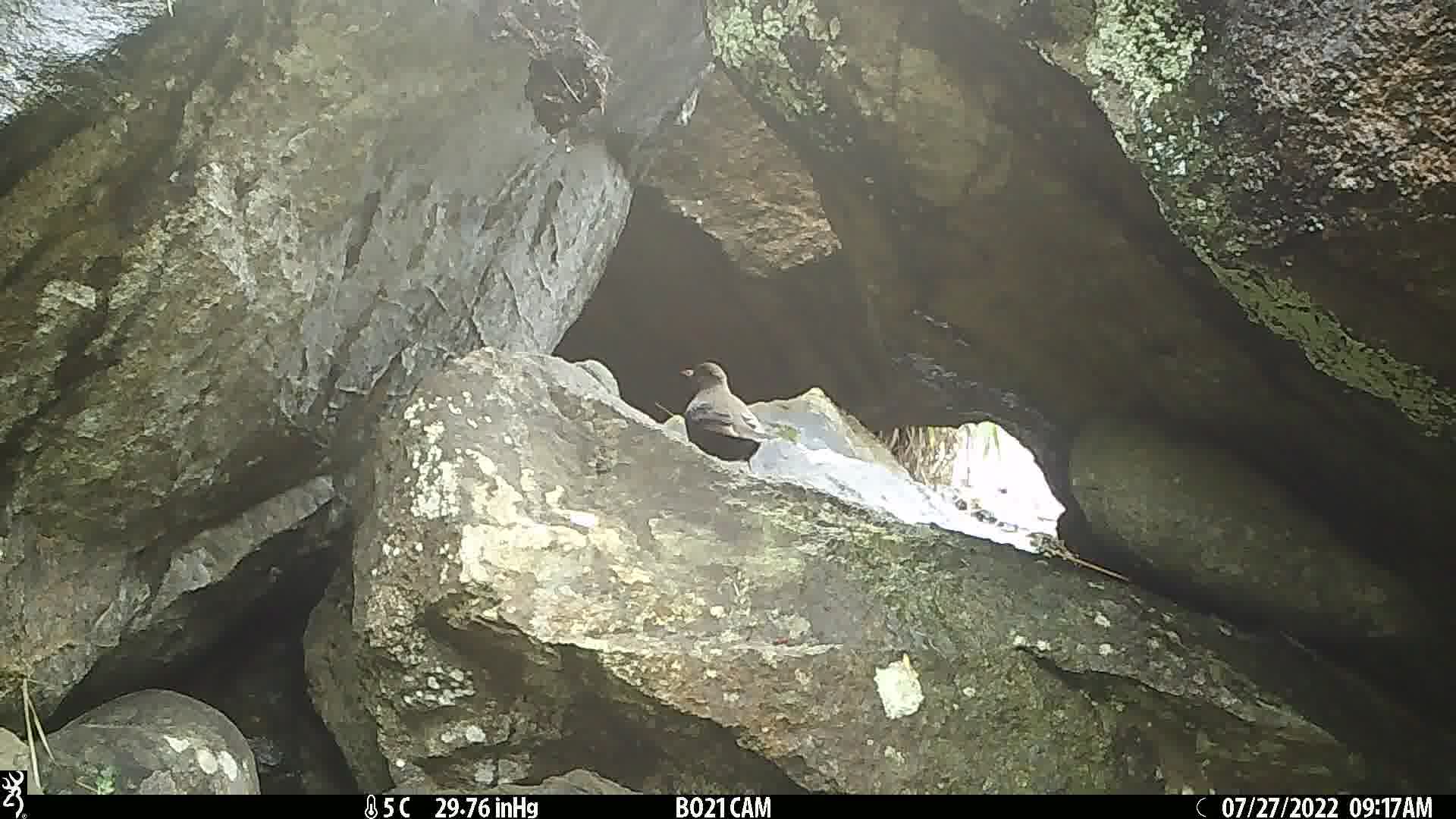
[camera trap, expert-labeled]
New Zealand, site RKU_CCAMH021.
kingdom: Animalia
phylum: Chordata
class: Aves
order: Passeriformes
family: Turdidae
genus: Turdus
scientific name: Turdus merula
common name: eurasian blackbird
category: blackbird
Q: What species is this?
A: Blackbird (eurasian blackbird) (Turdus merula).